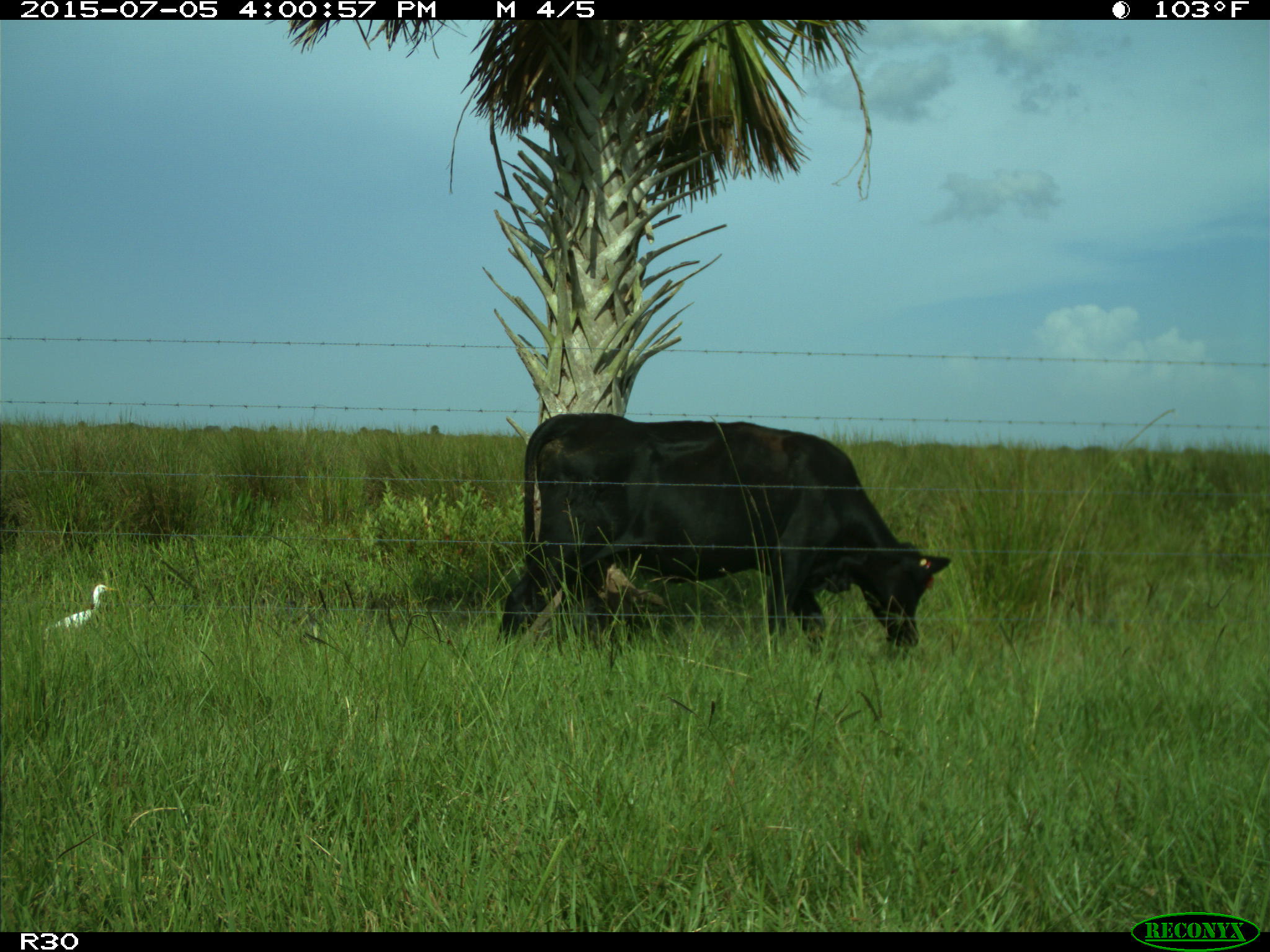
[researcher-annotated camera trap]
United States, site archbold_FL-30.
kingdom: Animalia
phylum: Chordata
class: Mammalia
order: Artiodactyla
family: Bovidae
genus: Bos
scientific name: Bos taurus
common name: domestic cow